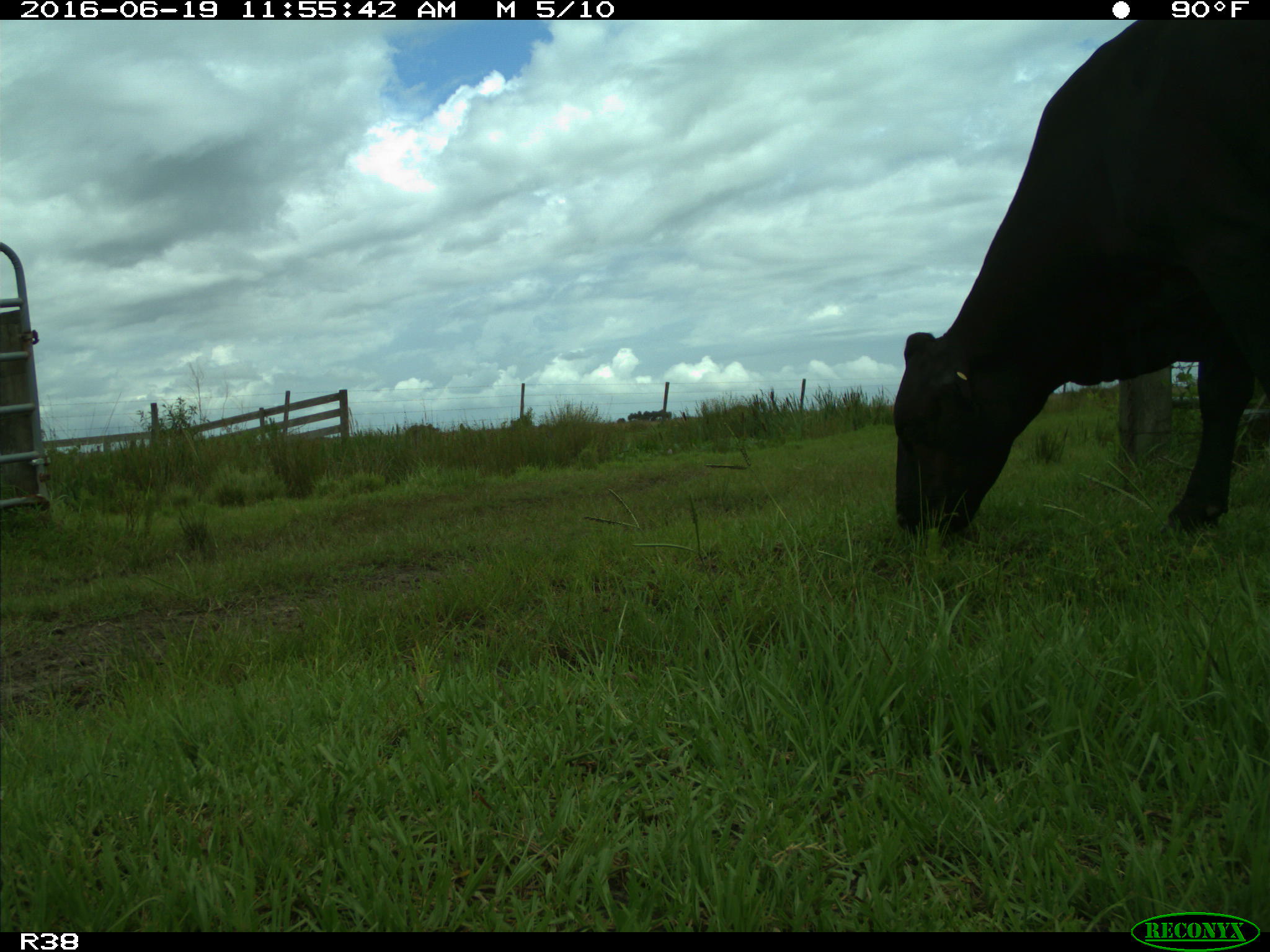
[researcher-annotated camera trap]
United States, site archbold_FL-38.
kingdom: Animalia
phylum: Chordata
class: Mammalia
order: Artiodactyla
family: Bovidae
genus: Bos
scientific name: Bos taurus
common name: domestic cow